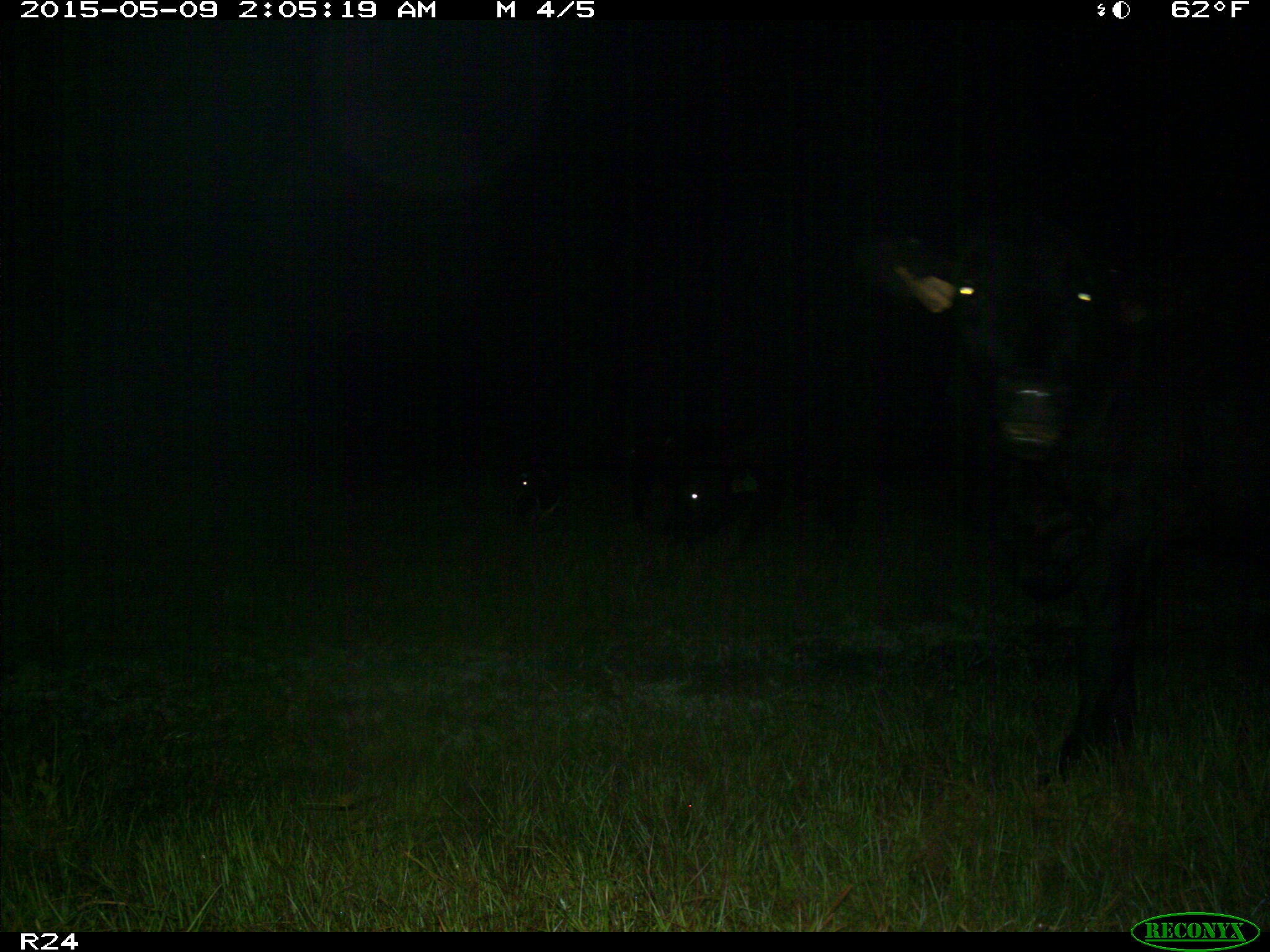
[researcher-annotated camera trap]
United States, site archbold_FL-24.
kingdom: Animalia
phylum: Chordata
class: Mammalia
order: Artiodactyla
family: Bovidae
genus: Bos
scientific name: Bos taurus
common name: domestic cow